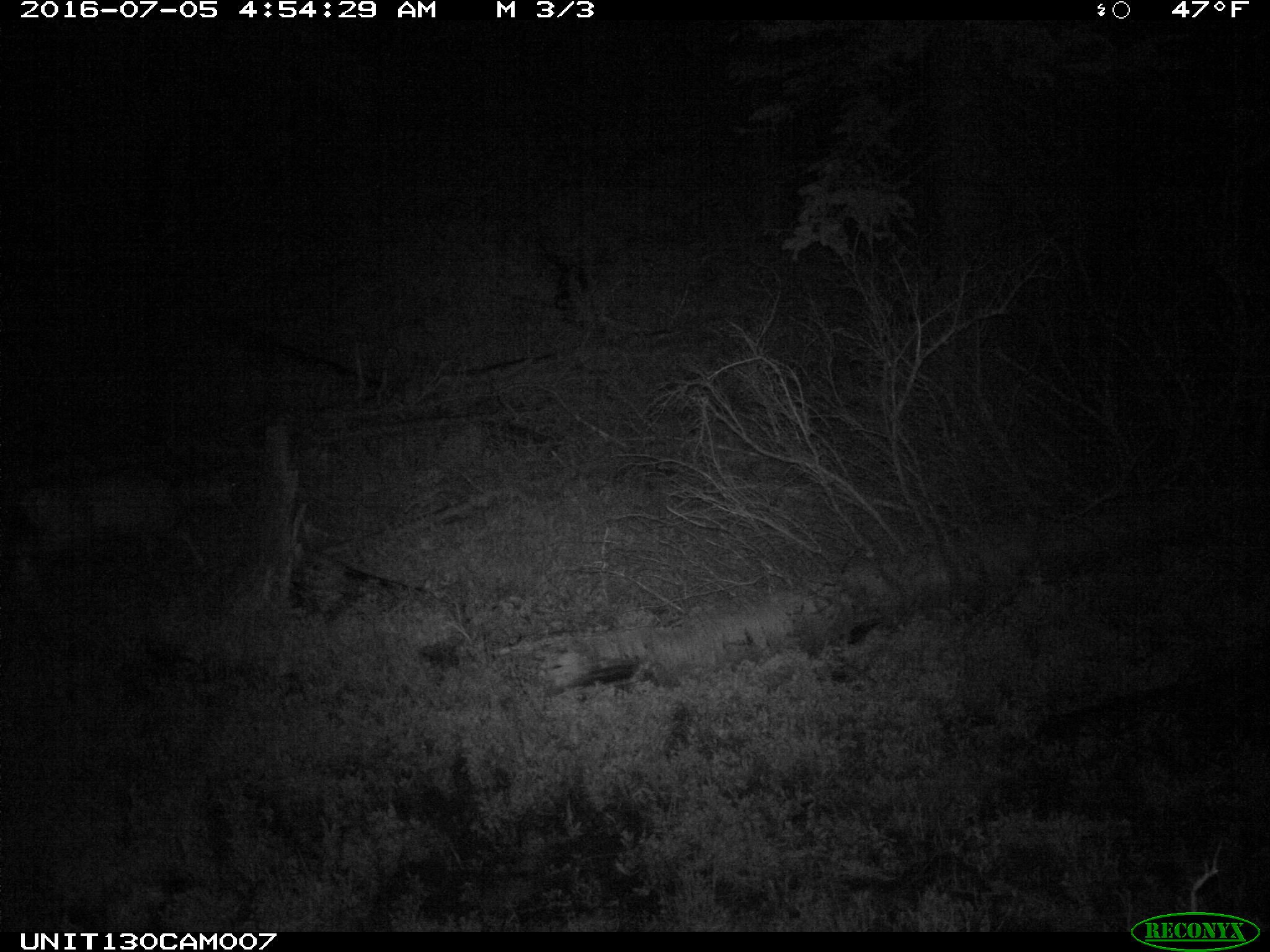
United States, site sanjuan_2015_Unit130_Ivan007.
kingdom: Animalia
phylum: Chordata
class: Mammalia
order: Artiodactyla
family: Cervidae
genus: Odocoileus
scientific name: Odocoileus hemionus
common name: mule deer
Odocoileus hemionus (mule deer).